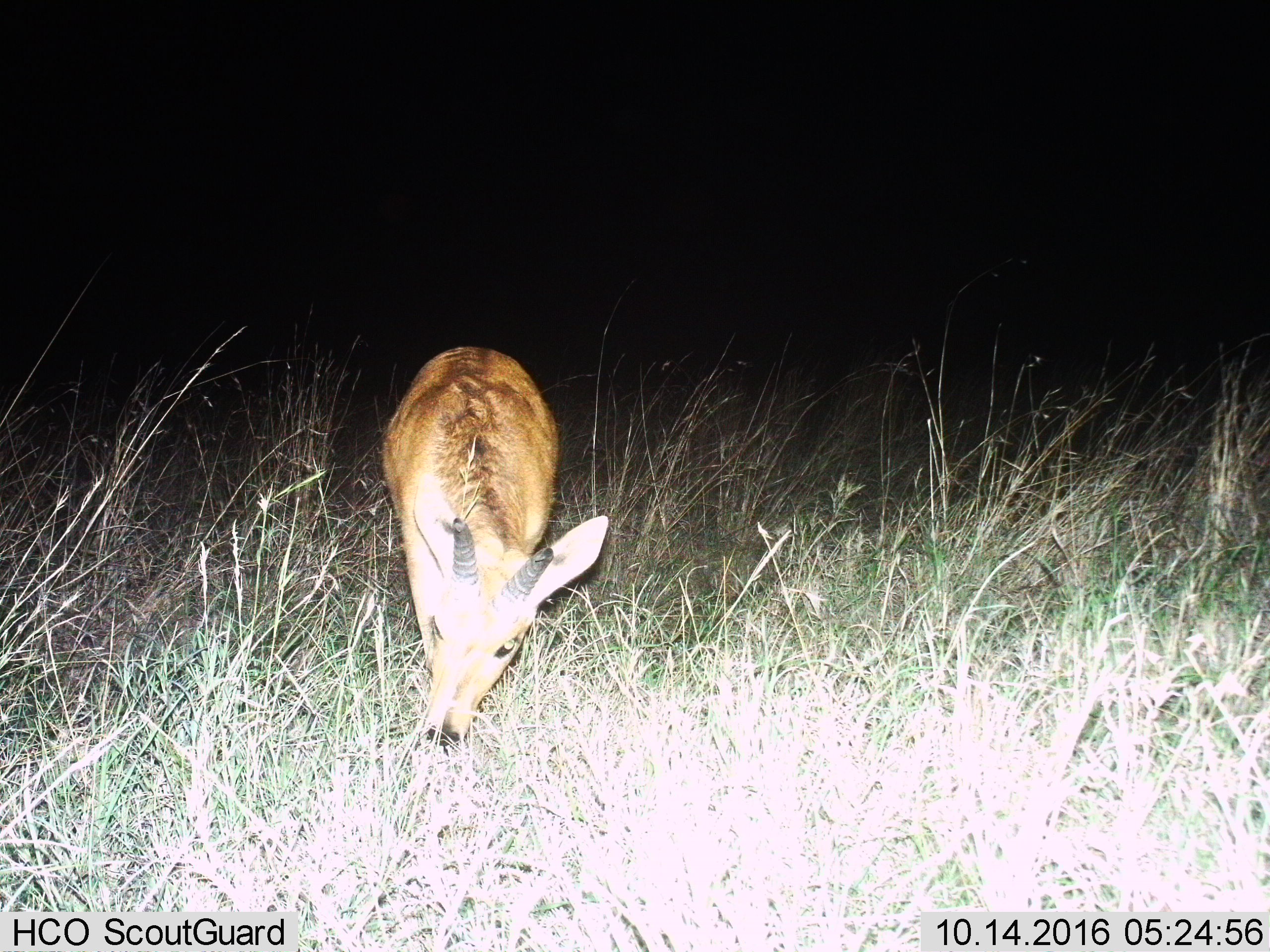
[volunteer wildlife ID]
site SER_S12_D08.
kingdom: Animalia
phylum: Chordata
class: Mammalia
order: Artiodactyla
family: Bovidae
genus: Redunca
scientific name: Redunca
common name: reedbuck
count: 1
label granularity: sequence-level